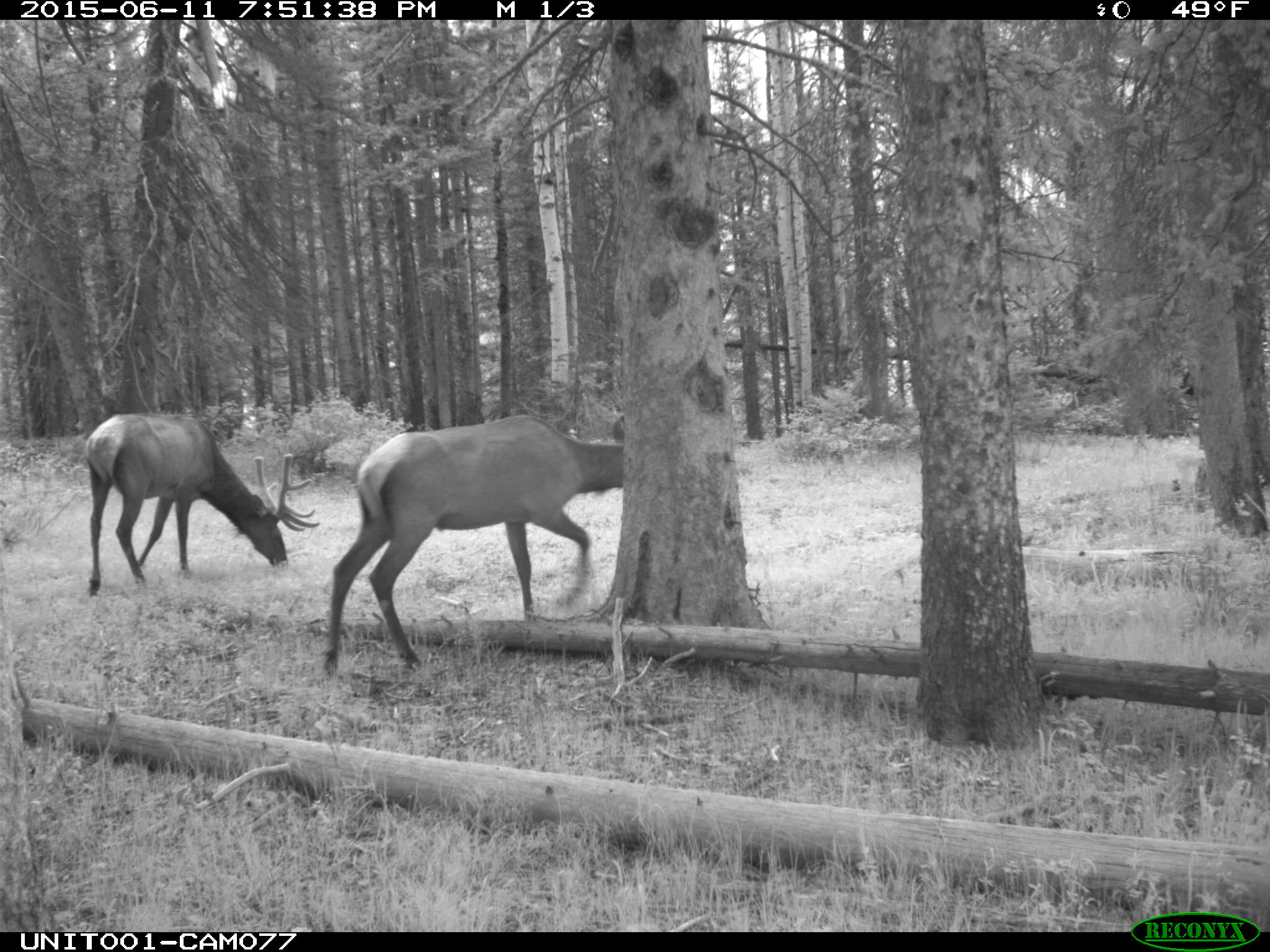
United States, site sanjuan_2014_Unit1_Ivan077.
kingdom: Animalia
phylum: Chordata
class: Mammalia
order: Artiodactyla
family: Cervidae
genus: Cervus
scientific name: Cervus elaphus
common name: red deer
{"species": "Cervus elaphus (red deer)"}